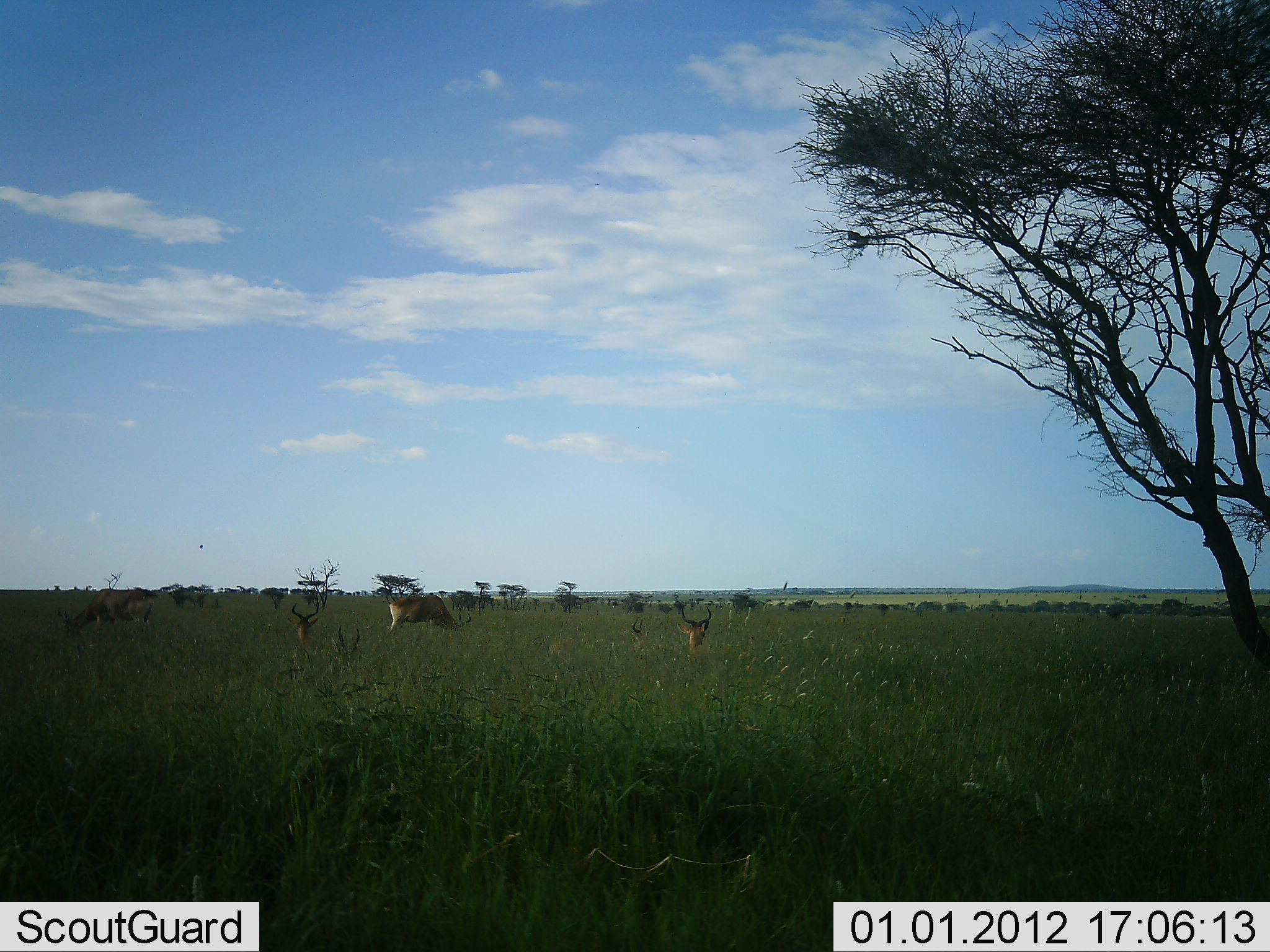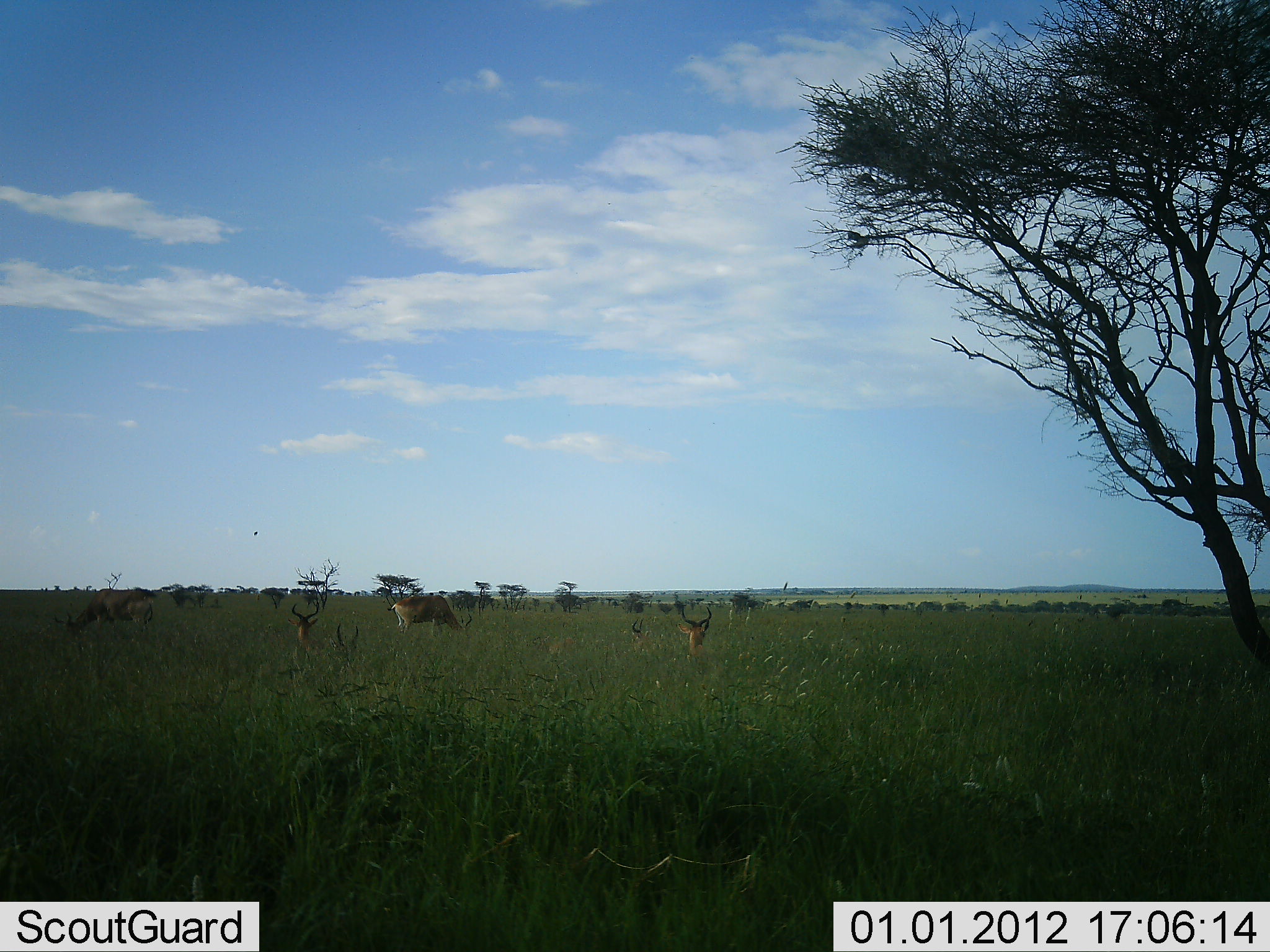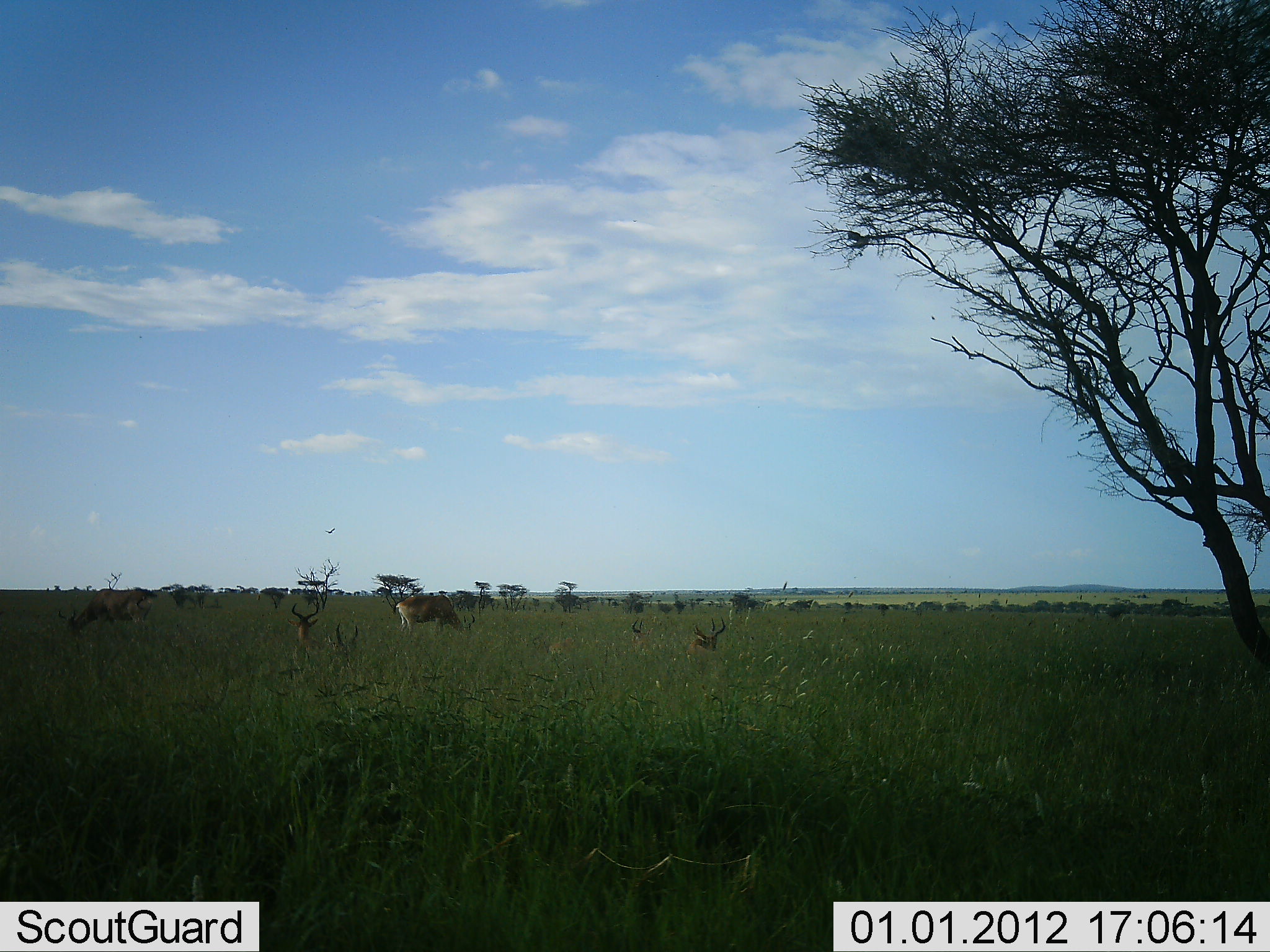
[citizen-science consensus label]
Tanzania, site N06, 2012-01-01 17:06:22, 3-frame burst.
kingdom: Animalia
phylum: Chordata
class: Mammalia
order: Artiodactyla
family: Bovidae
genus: Alcelaphus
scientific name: Alcelaphus buselaphus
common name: hartebeest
Hartebeest (Alcelaphus buselaphus), count 5. Behavior (volunteer vote fractions): standing 55%, resting 82%, moving 0%, interacting 0%. Young present (vote fraction): 9%. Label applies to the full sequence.